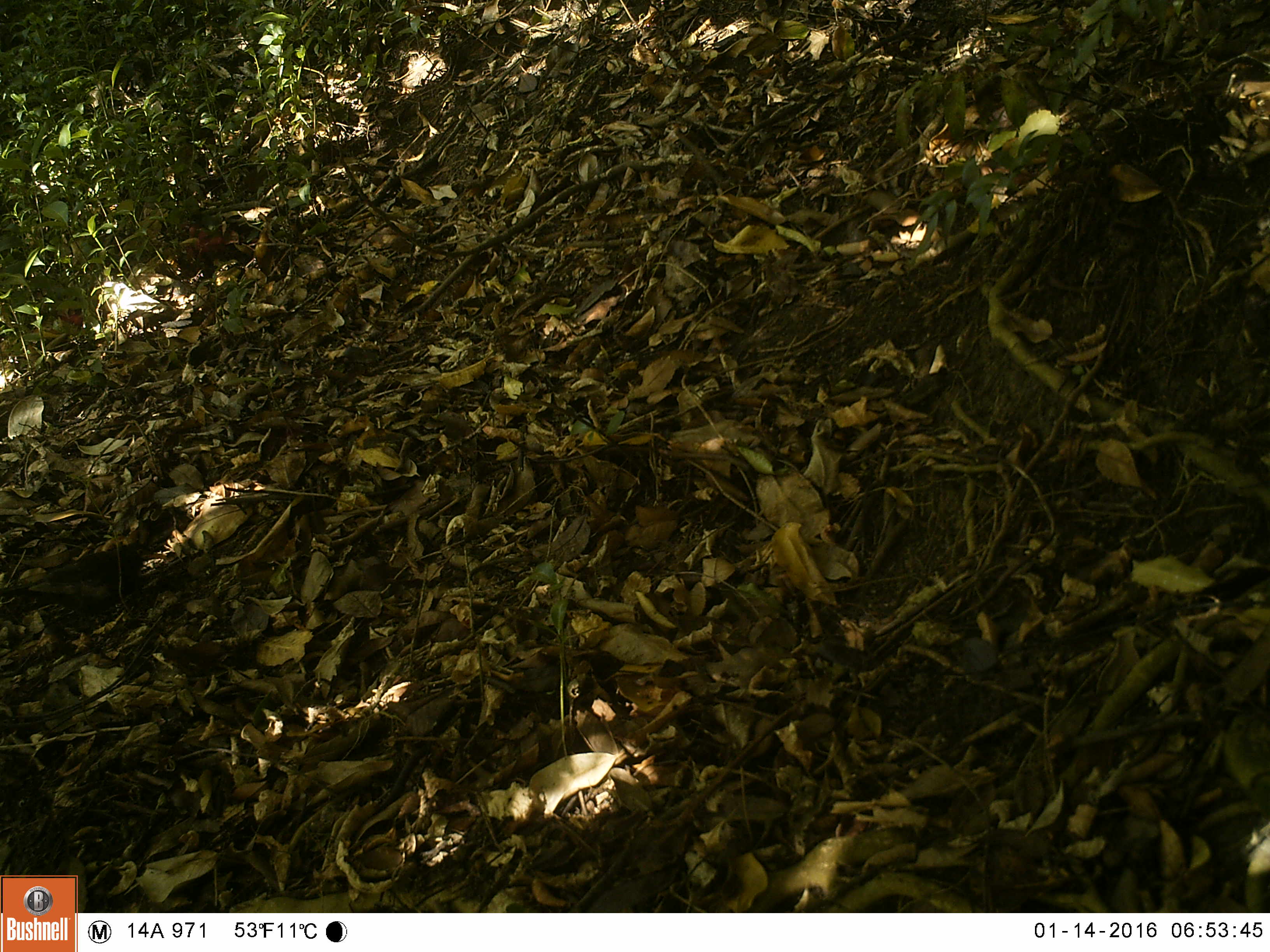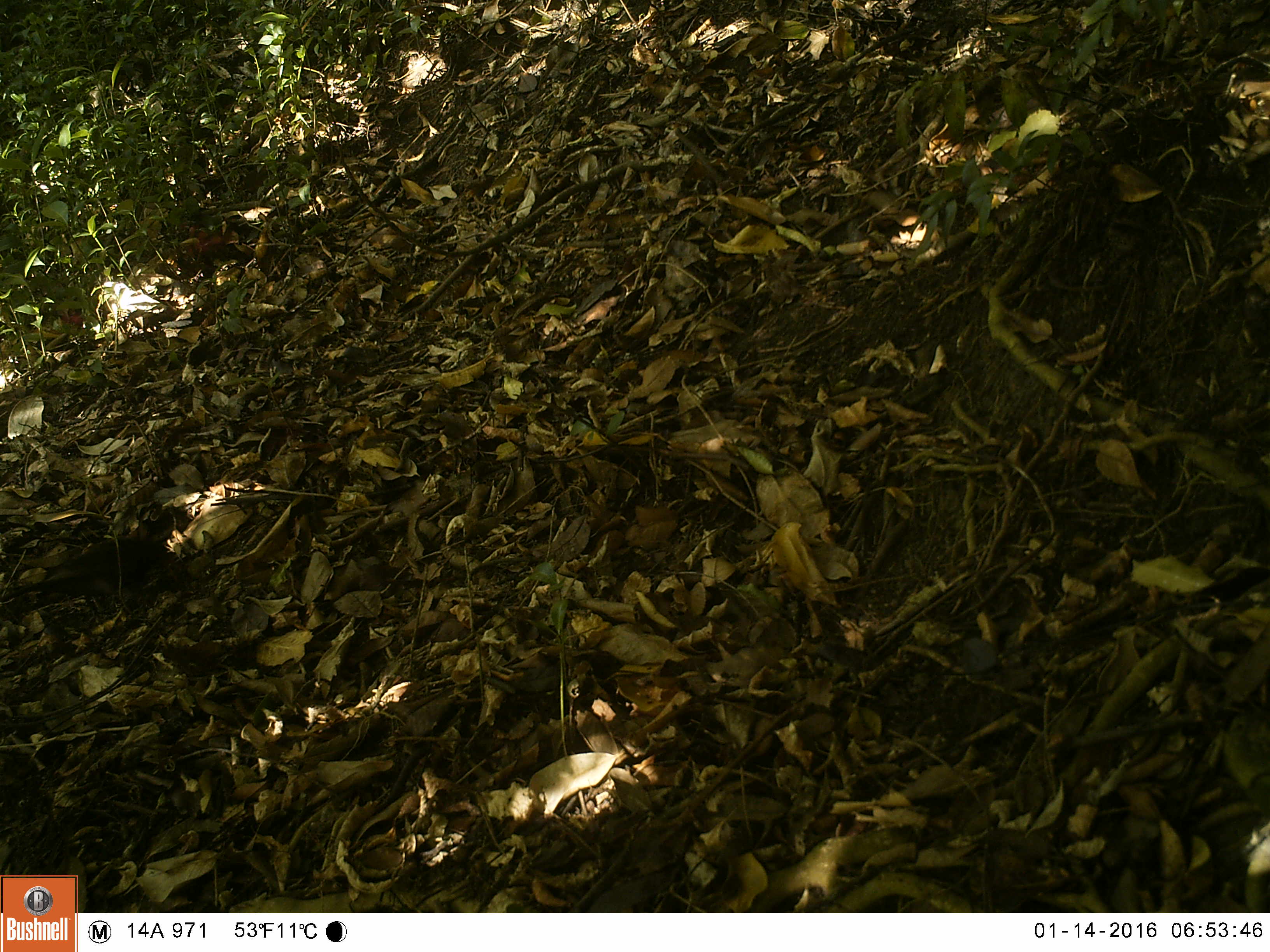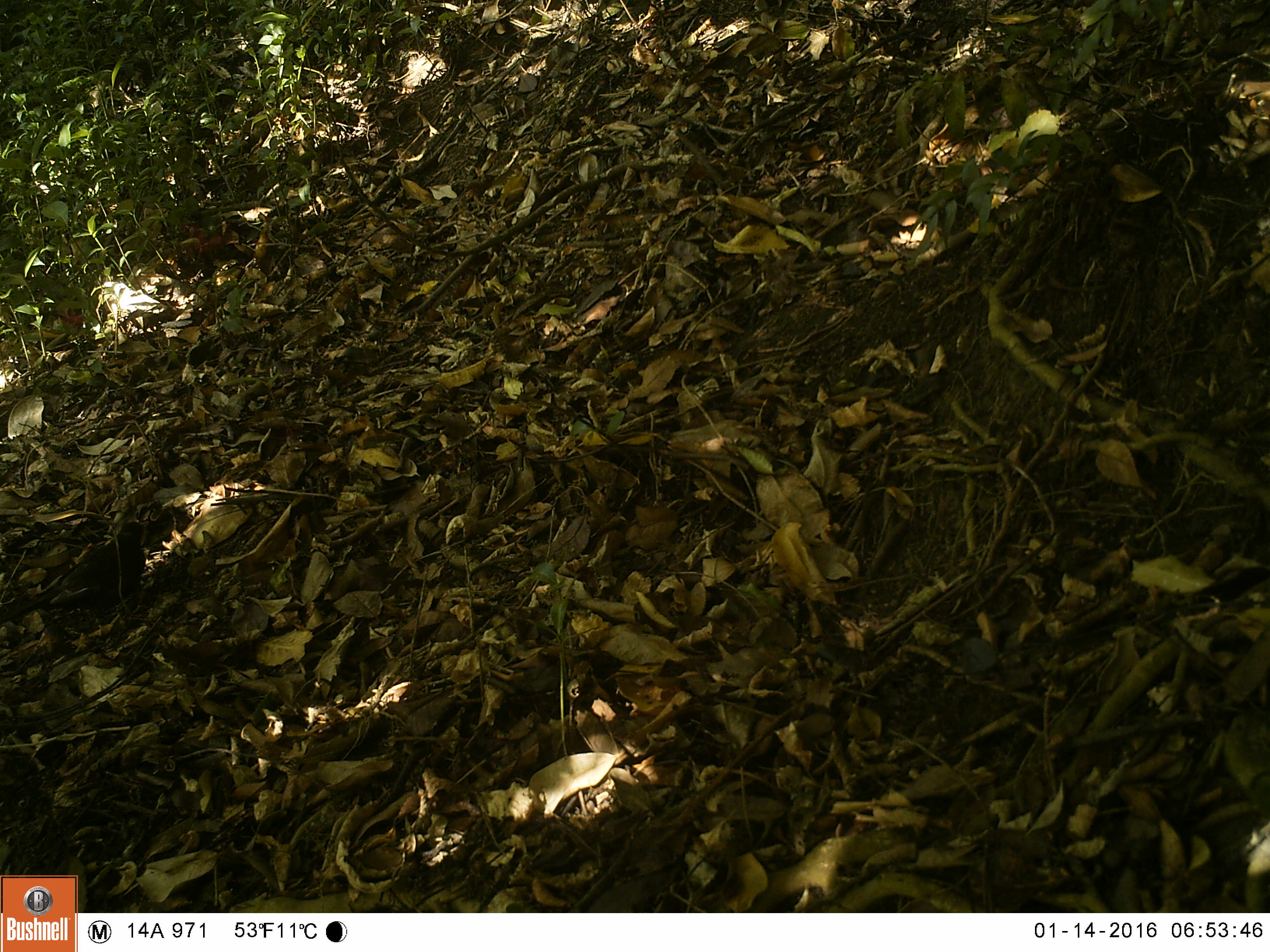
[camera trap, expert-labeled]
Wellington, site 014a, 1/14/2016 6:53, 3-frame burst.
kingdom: Animalia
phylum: Chordata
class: Aves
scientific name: Aves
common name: bird